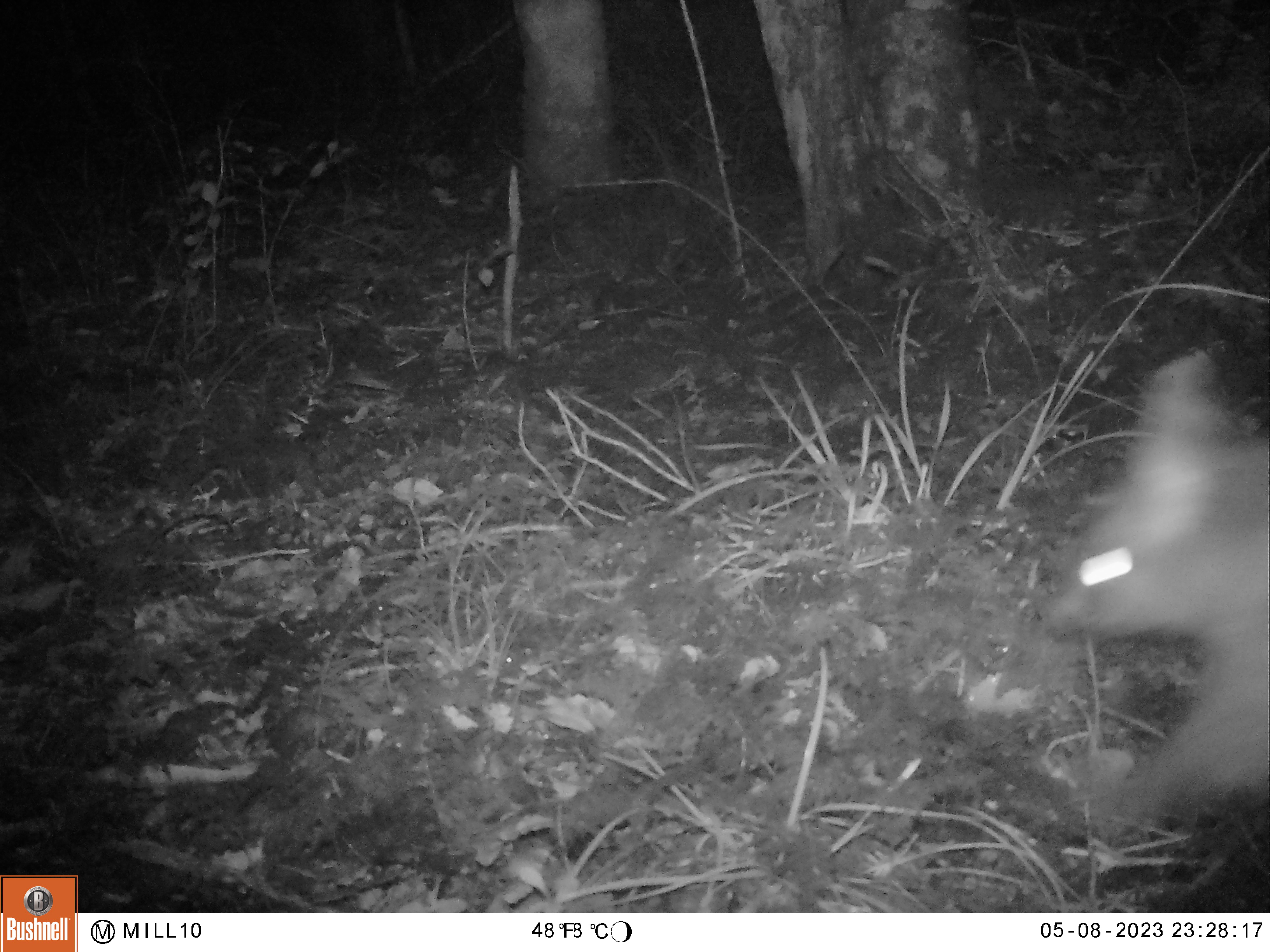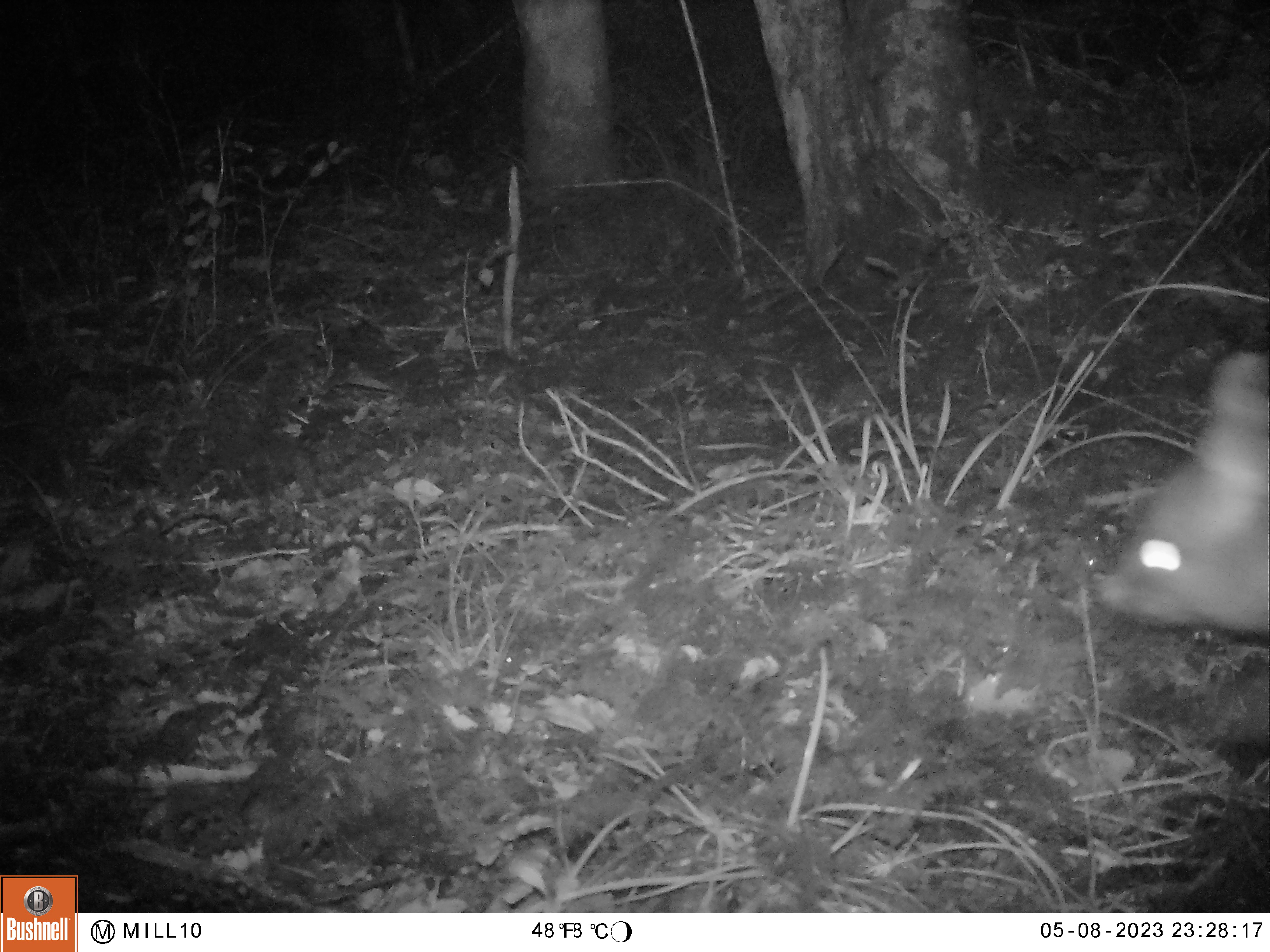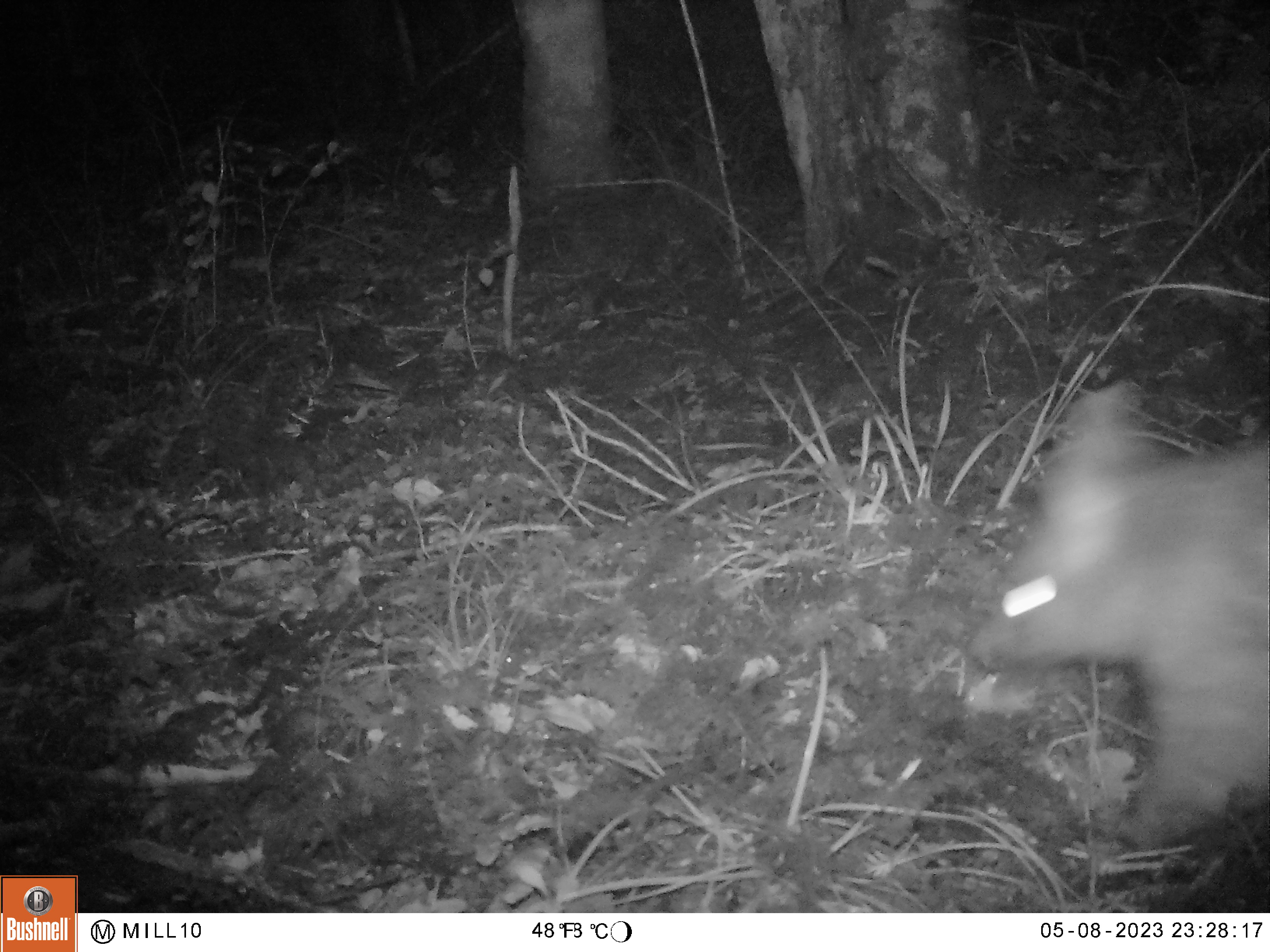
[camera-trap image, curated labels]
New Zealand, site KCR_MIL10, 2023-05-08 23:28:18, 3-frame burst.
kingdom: Animalia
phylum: Chordata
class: Mammalia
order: Diprotodontia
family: Phalangeridae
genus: Trichosurus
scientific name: Trichosurus vulpecula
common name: common brushtail possum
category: possum